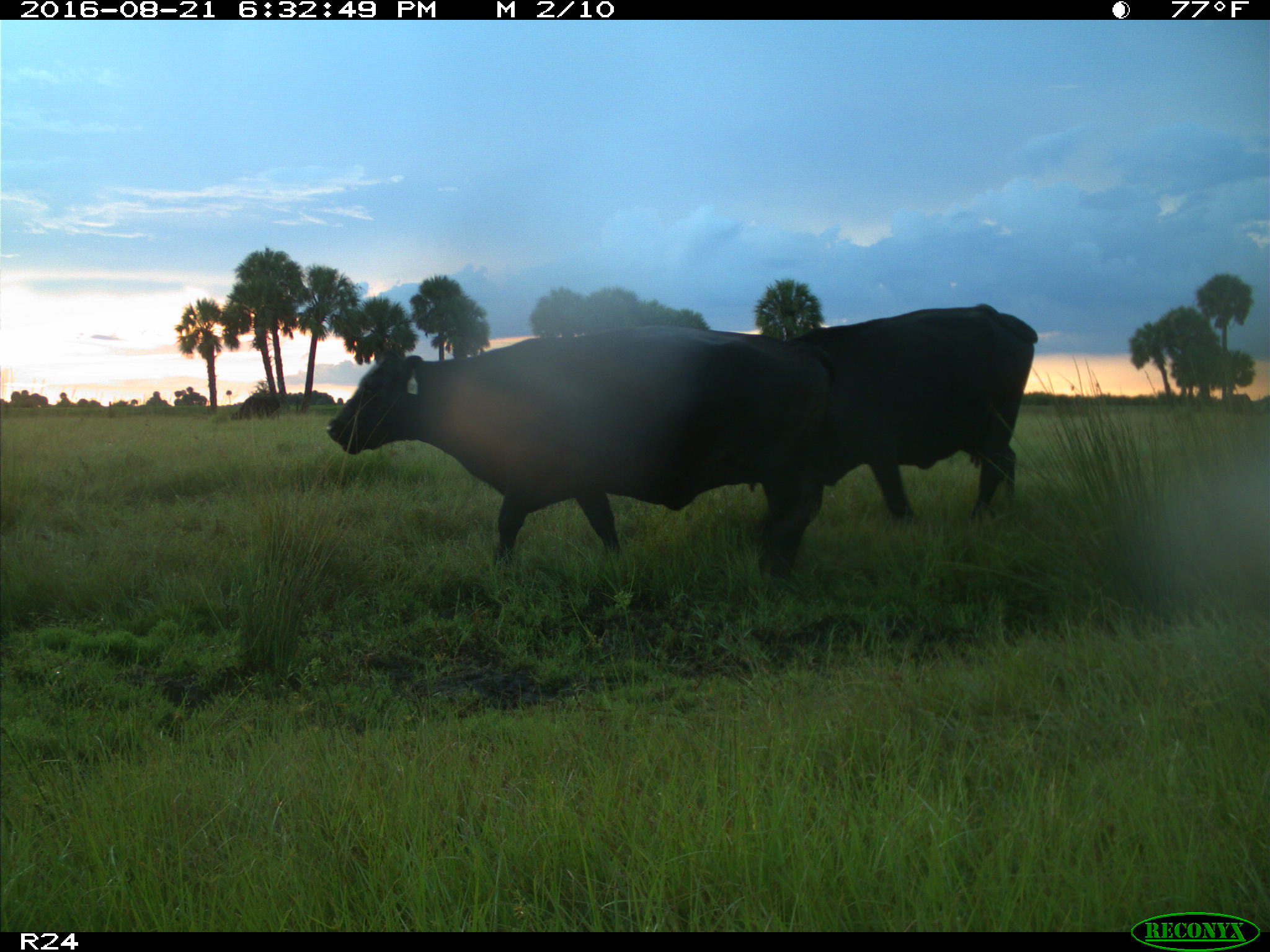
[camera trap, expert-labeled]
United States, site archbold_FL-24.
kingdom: Animalia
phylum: Chordata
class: Mammalia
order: Artiodactyla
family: Bovidae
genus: Bos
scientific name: Bos taurus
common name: domestic cow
Bos taurus (domestic cow).